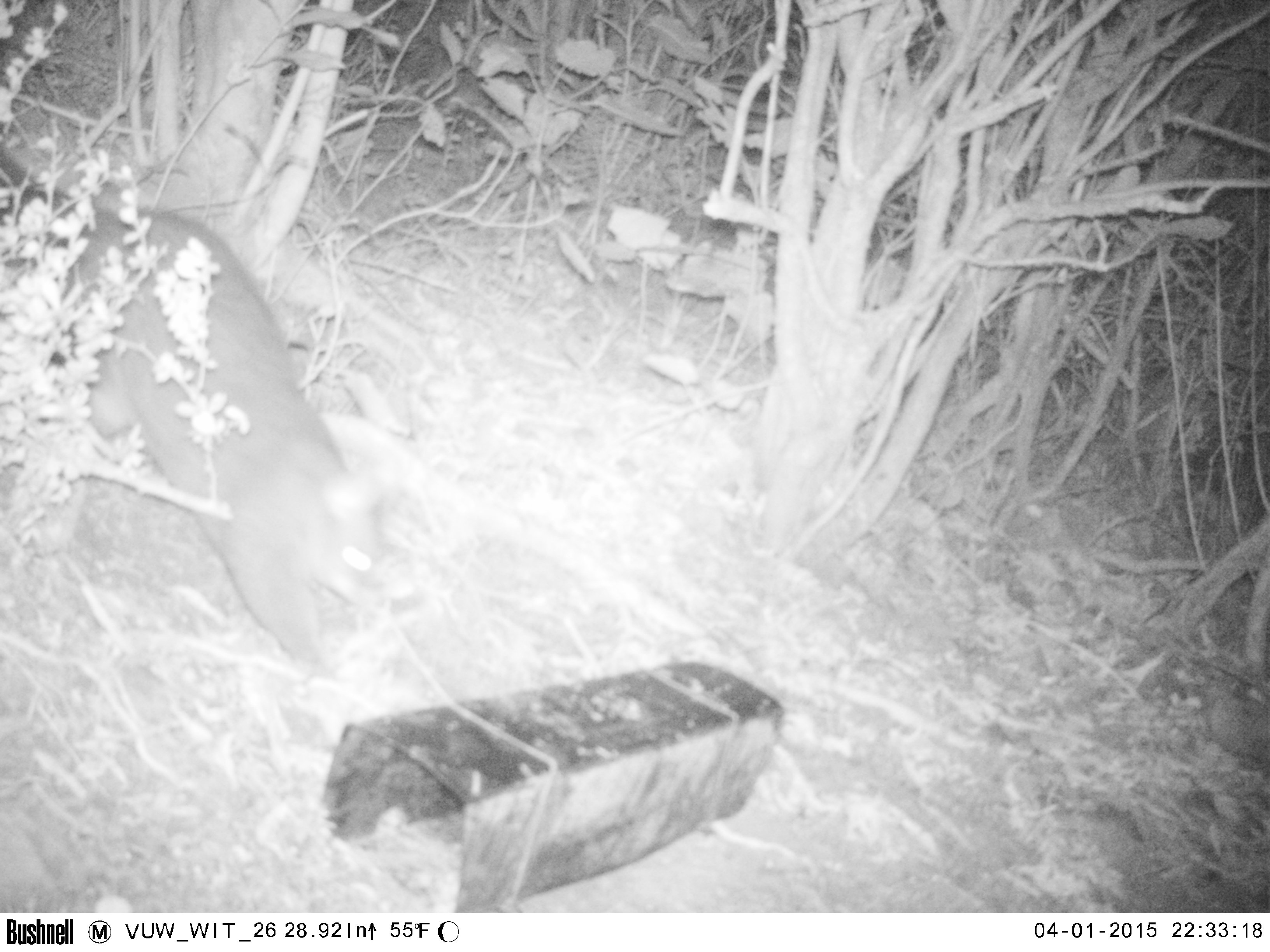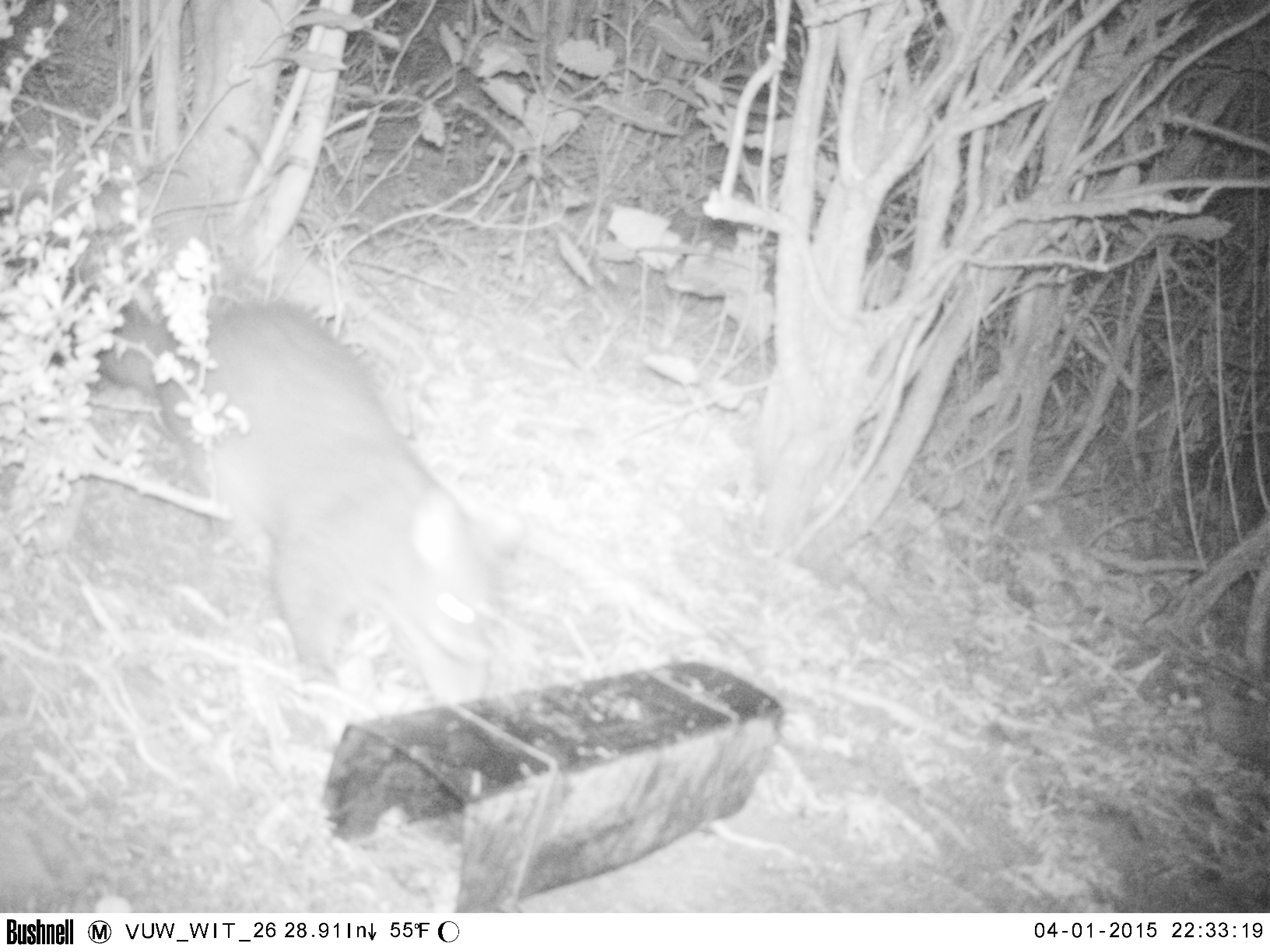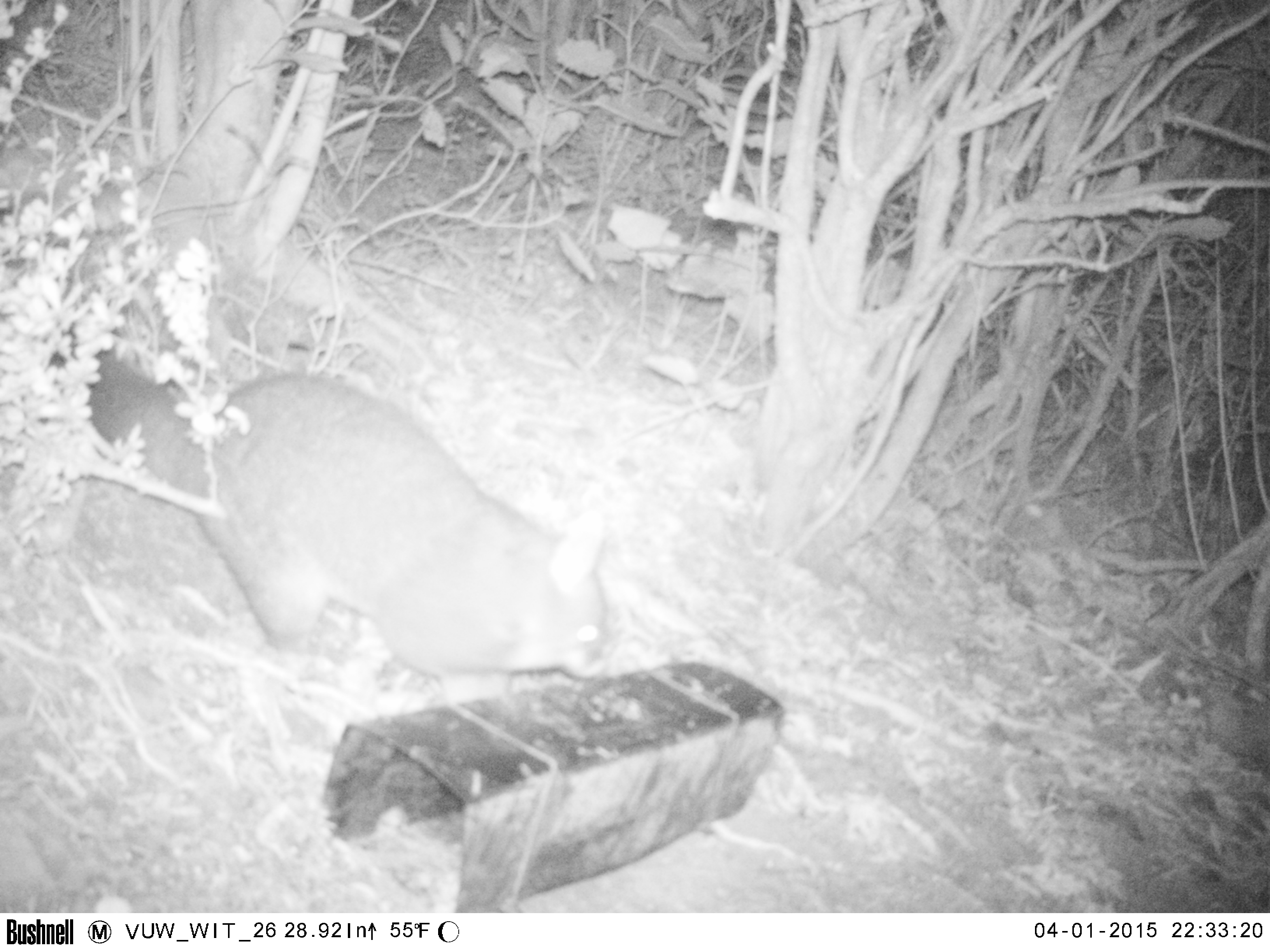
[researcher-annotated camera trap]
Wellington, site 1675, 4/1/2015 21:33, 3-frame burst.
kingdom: Animalia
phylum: Chordata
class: Mammalia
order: Didelphimorphia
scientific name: Didelphimorphia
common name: possum